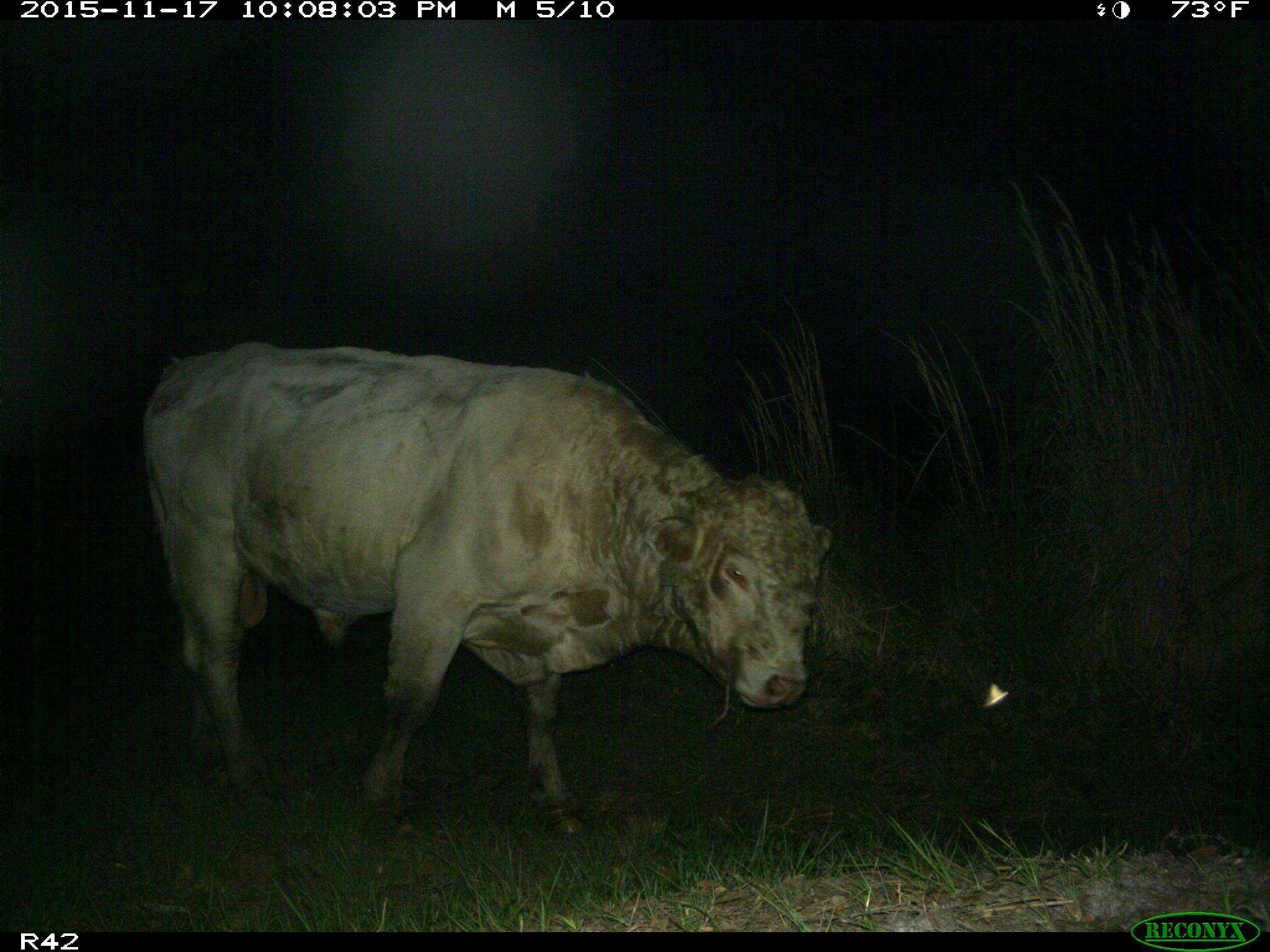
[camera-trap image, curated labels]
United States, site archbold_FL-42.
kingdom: Animalia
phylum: Chordata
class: Mammalia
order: Artiodactyla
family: Bovidae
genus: Bos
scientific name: Bos taurus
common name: domestic cow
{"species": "Bos taurus (domestic cow)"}